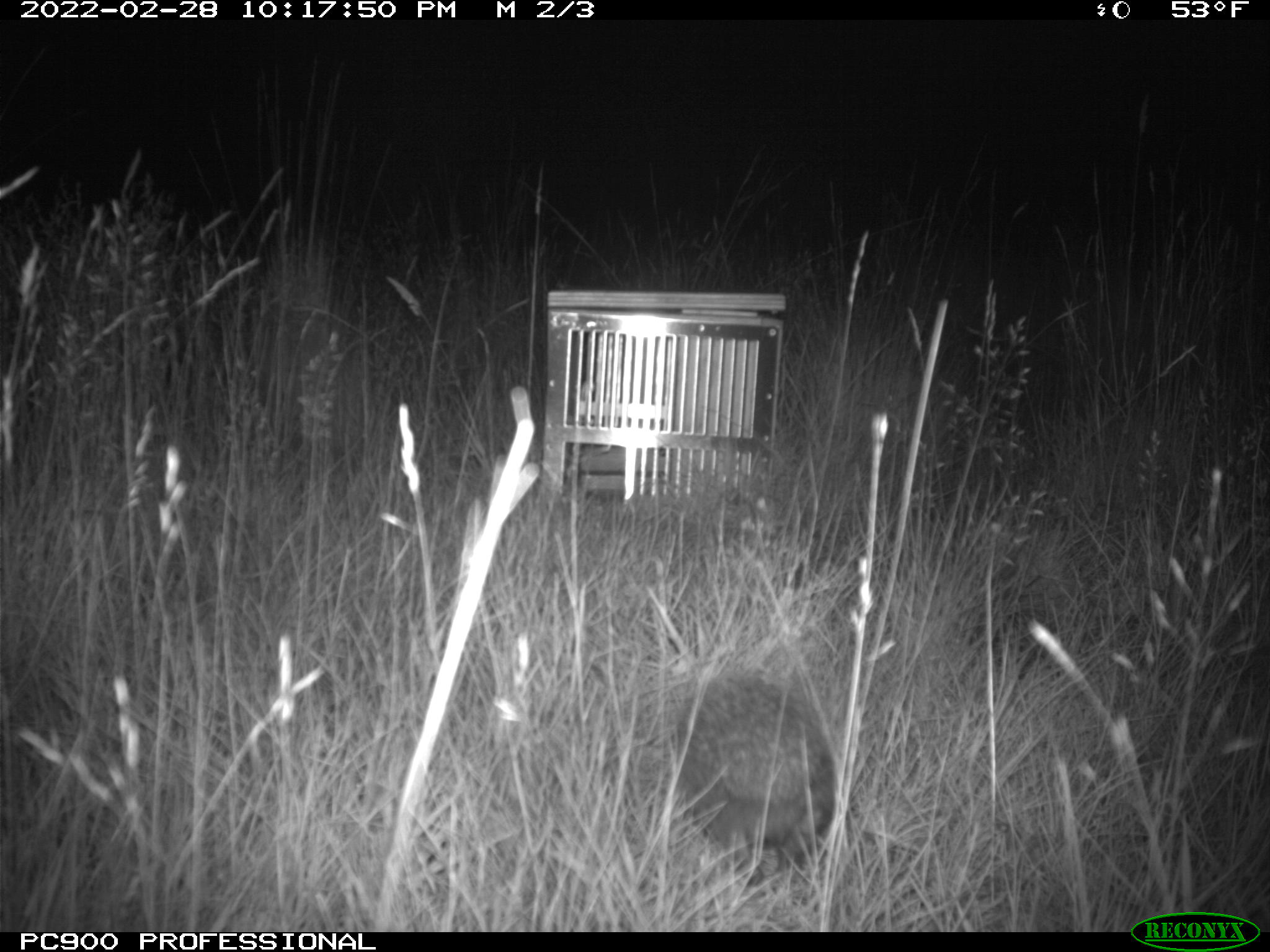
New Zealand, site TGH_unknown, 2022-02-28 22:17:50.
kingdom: Animalia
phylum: Chordata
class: Mammalia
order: Eulipotyphla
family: Erinaceidae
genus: Erinaceus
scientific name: Erinaceus europaeus europaeus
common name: european hedgehog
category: hedgehog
Hedgehog (european hedgehog) (Erinaceus europaeus europaeus).